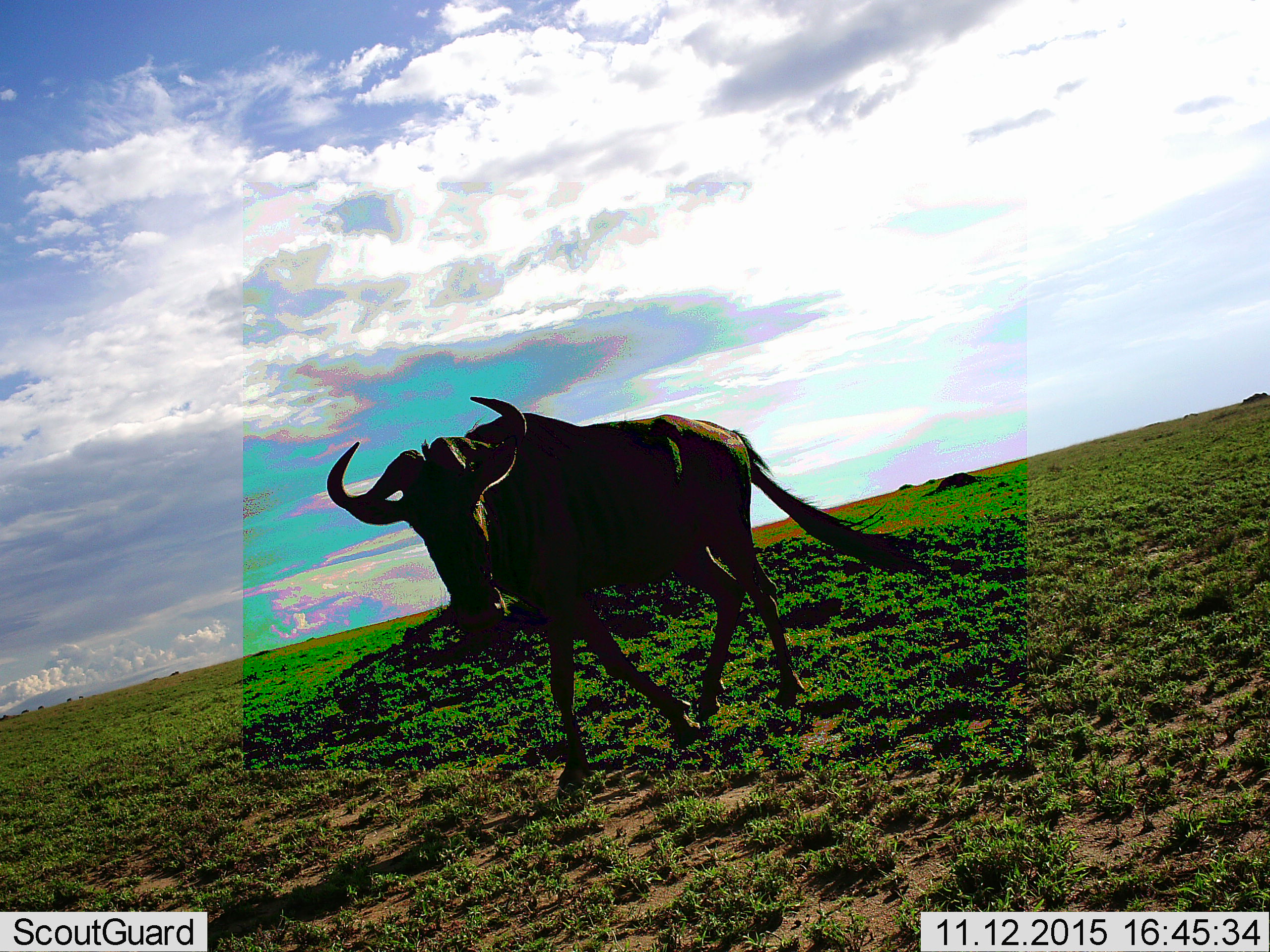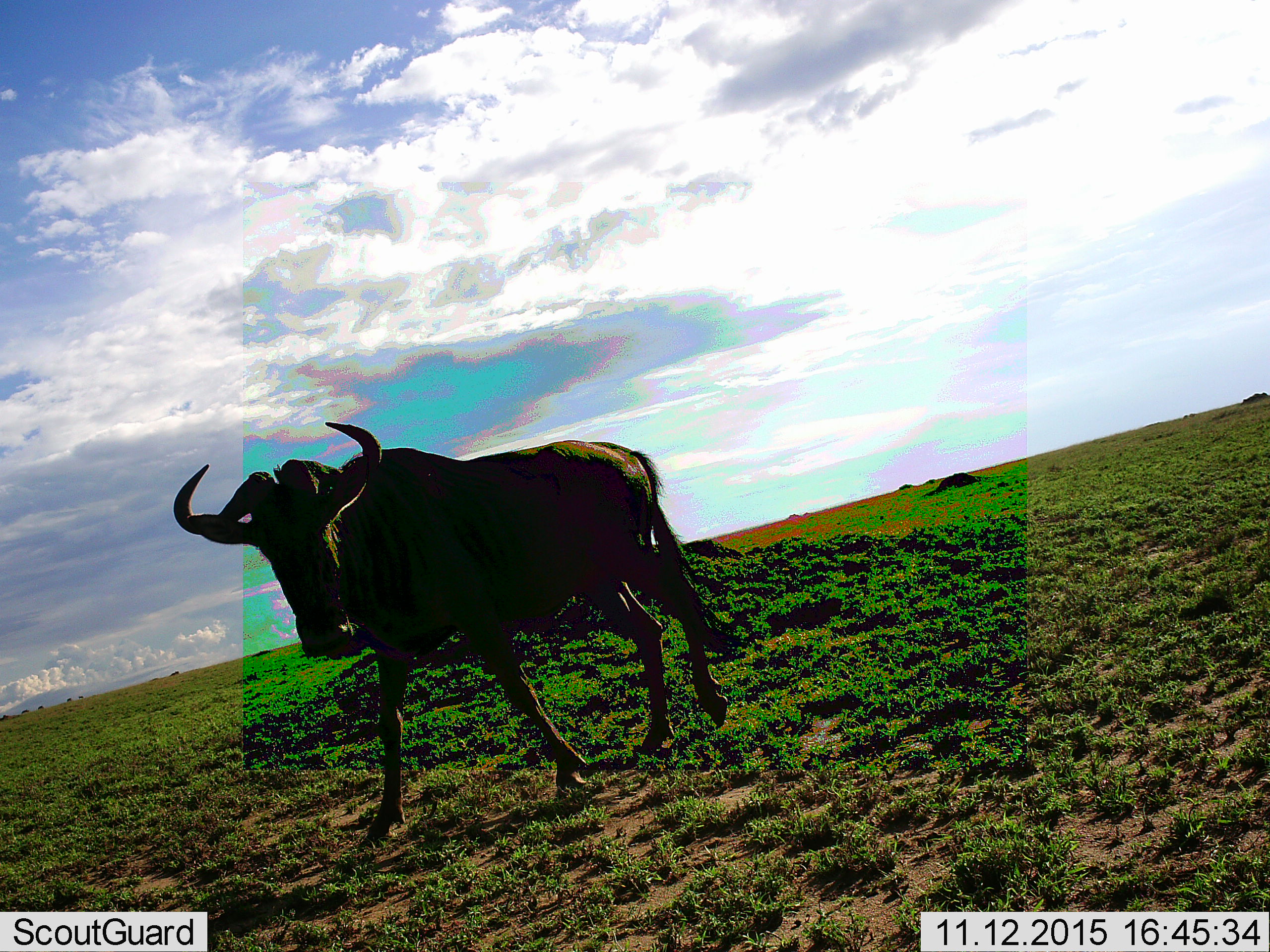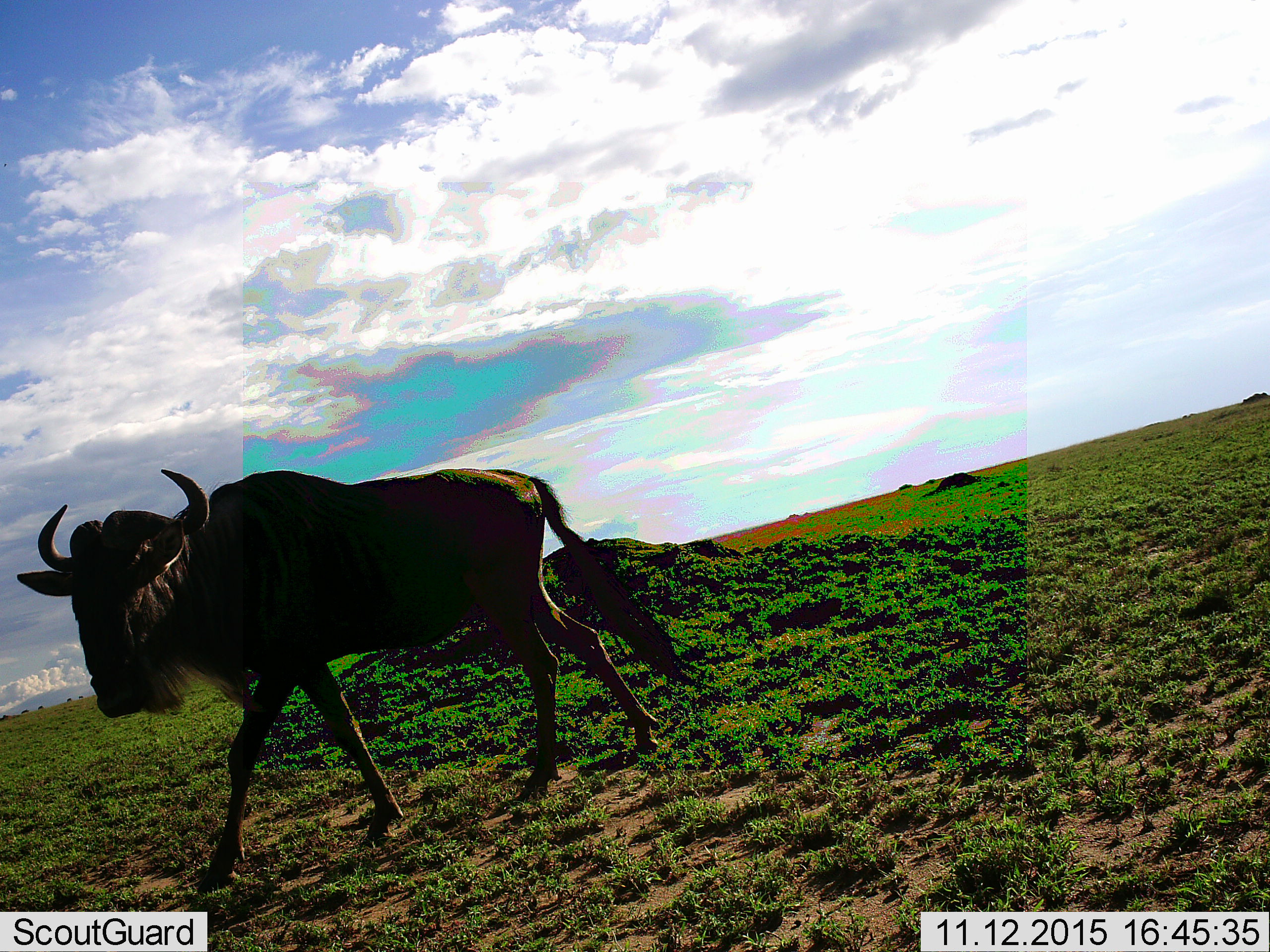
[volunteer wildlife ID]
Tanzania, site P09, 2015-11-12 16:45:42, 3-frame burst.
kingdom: Animalia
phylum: Chordata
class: Mammalia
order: Artiodactyla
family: Bovidae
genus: Connochaetes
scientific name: Connochaetes taurinus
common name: blue wildebeest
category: wildebeest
Wildebeest (blue wildebeest) (Connochaetes taurinus), count 1. Behavior (volunteer vote fractions): standing 14%, resting 0%, moving 100%, interacting 0%. Young present (vote fraction): 0%. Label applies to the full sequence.